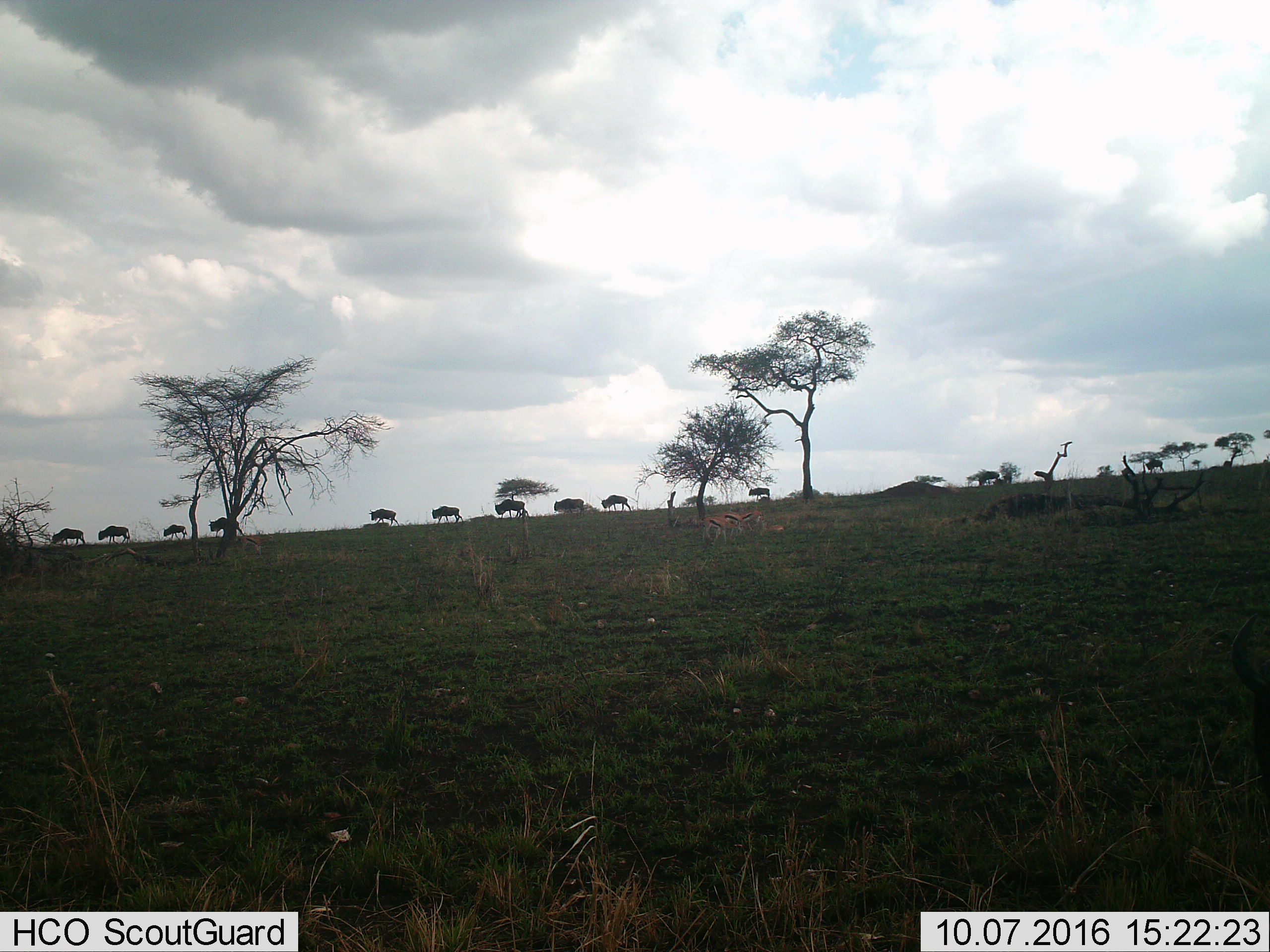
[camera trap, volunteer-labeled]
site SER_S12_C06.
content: unidentified animal